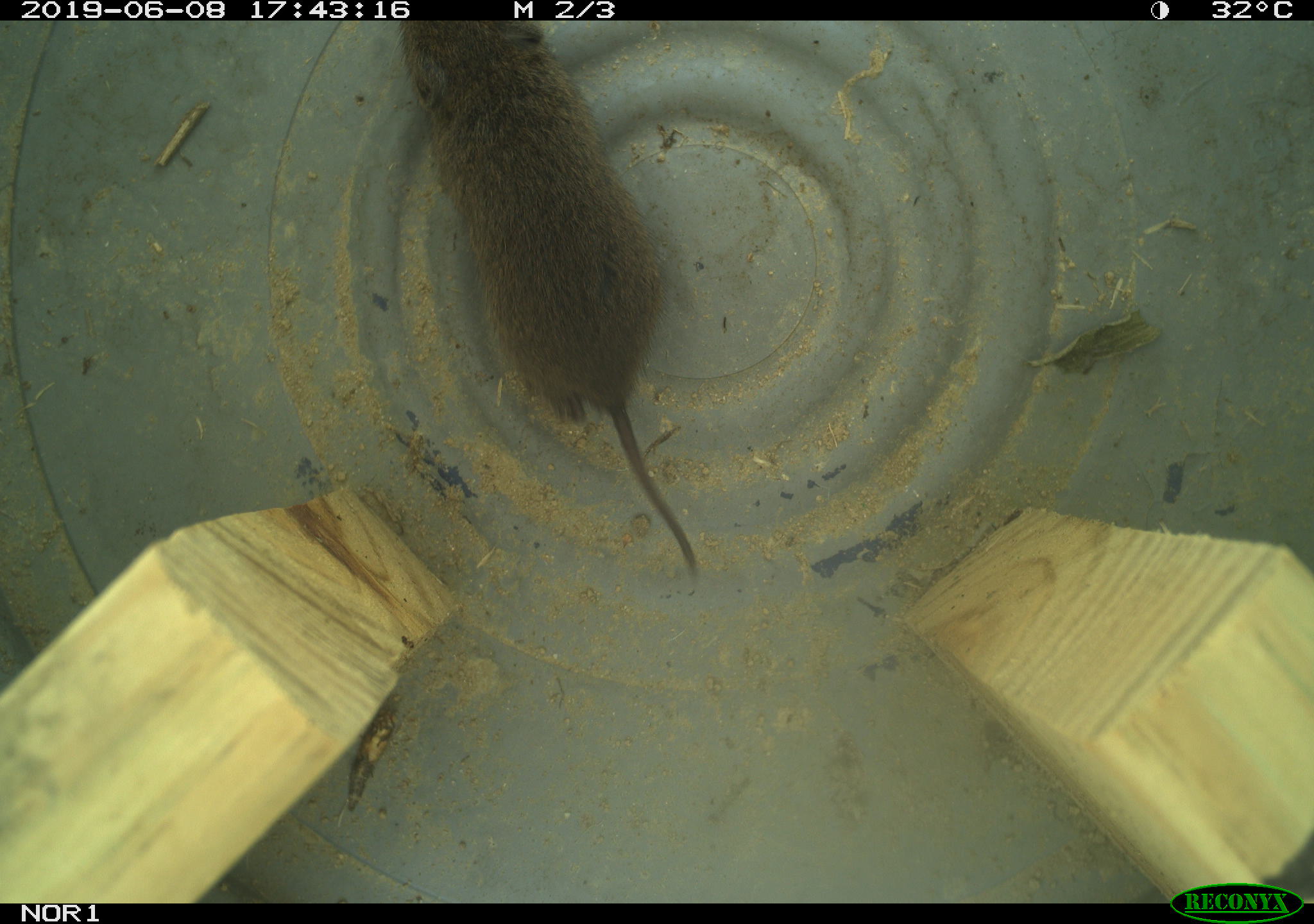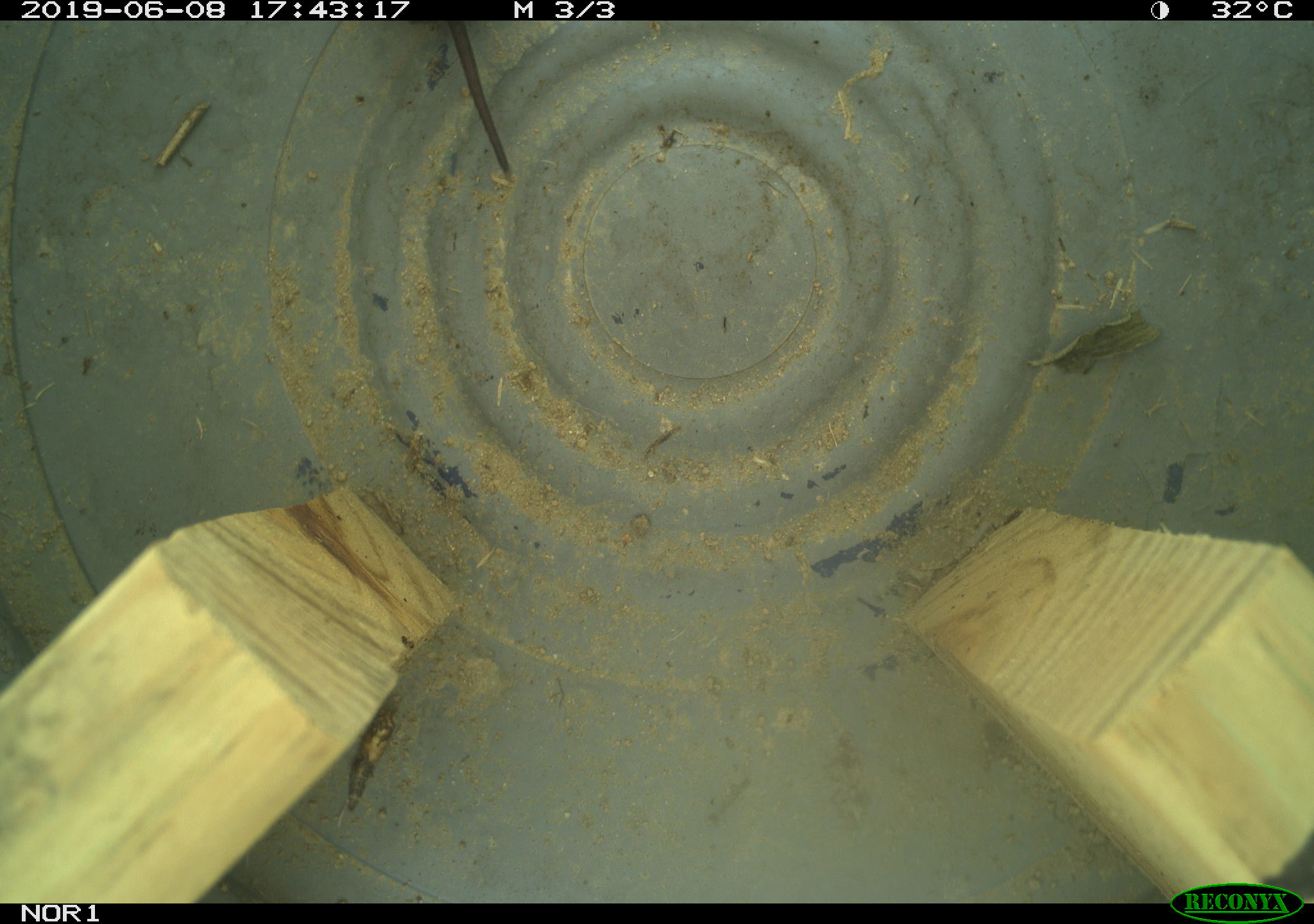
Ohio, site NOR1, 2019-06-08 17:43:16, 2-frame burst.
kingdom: Animalia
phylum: Chordata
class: Mammalia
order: Rodentia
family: Cricetidae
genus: Microtus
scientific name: Microtus pennsylvanicus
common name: meadow vole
Meadow vole (Microtus pennsylvanicus).